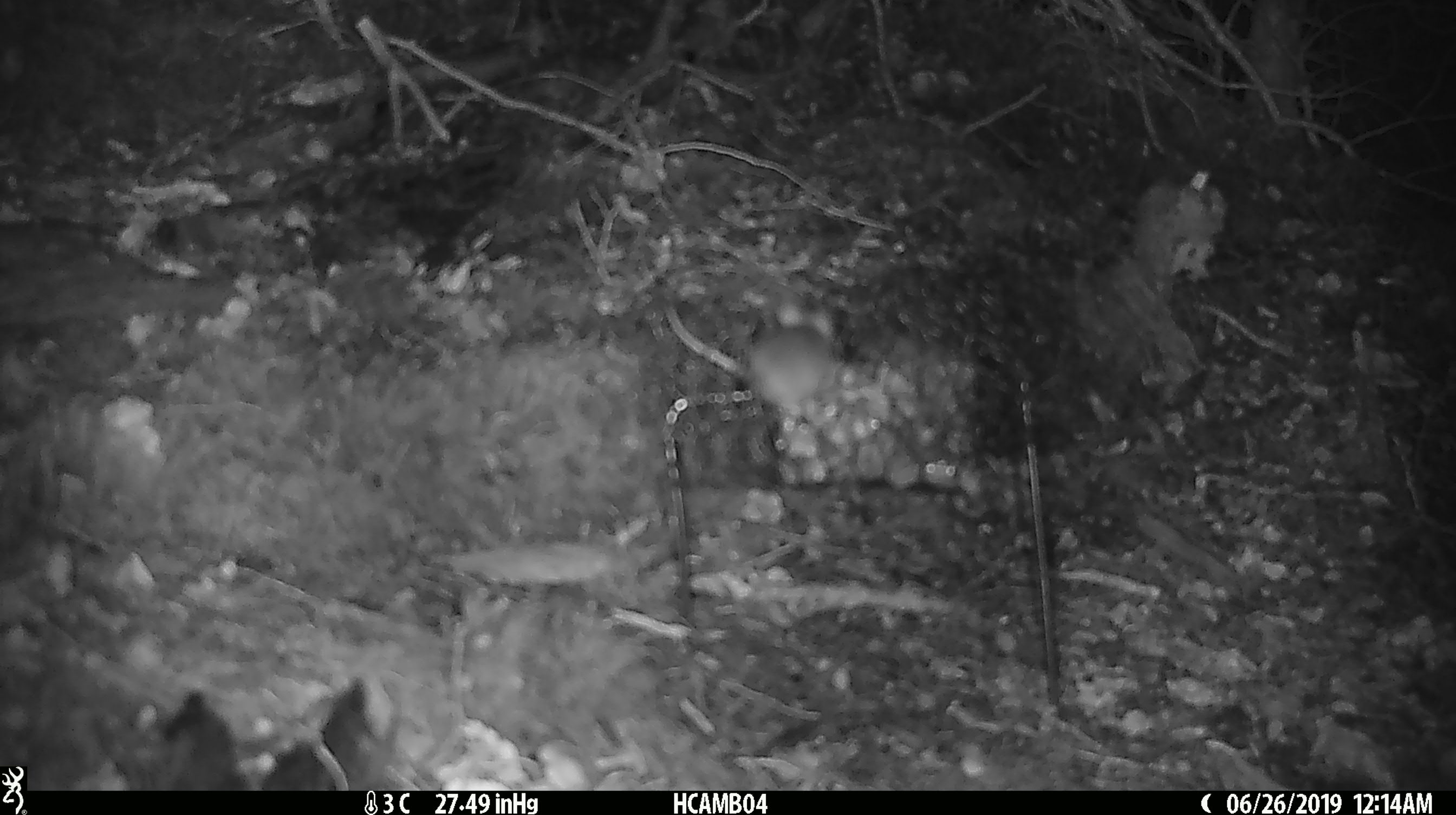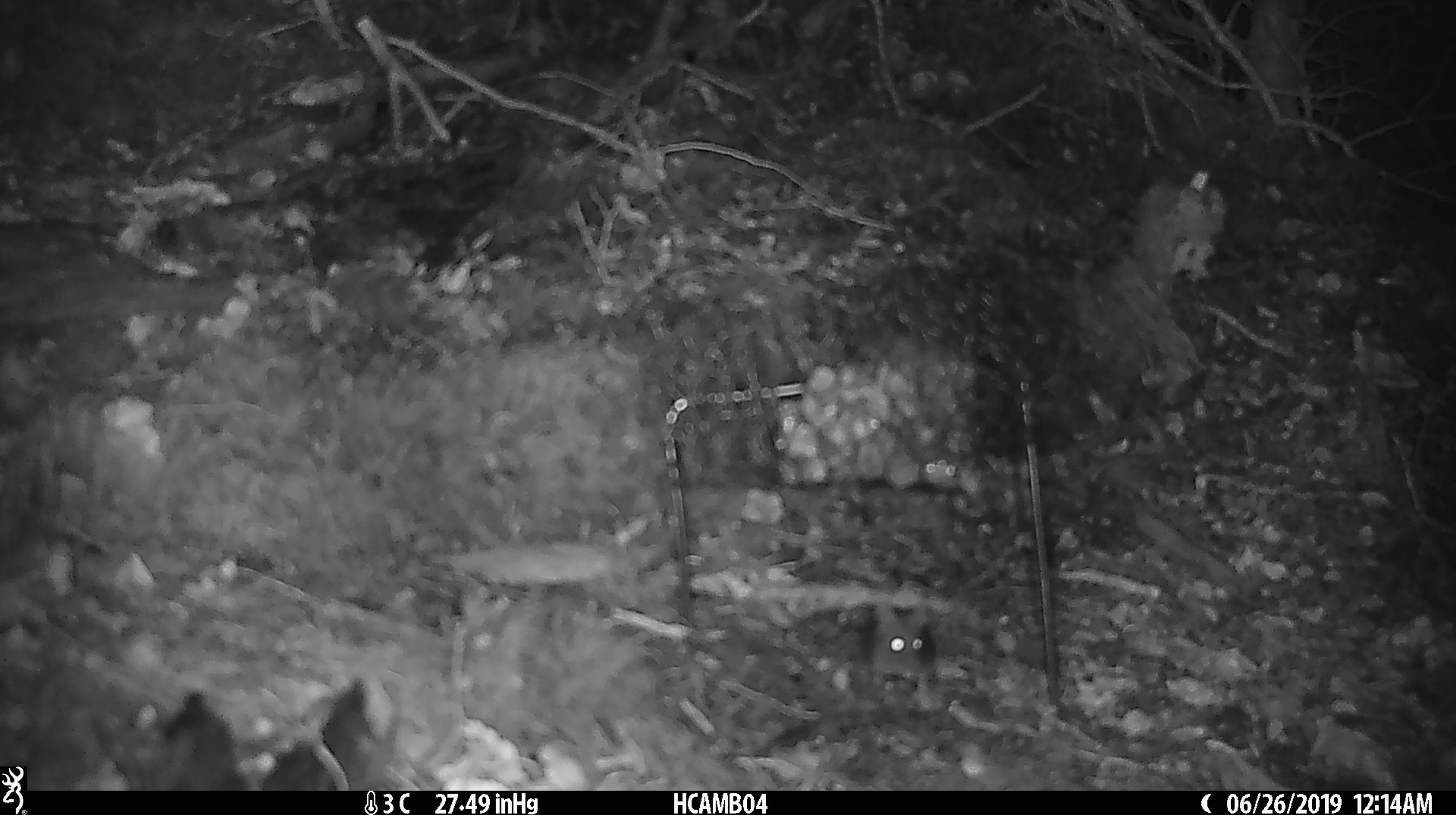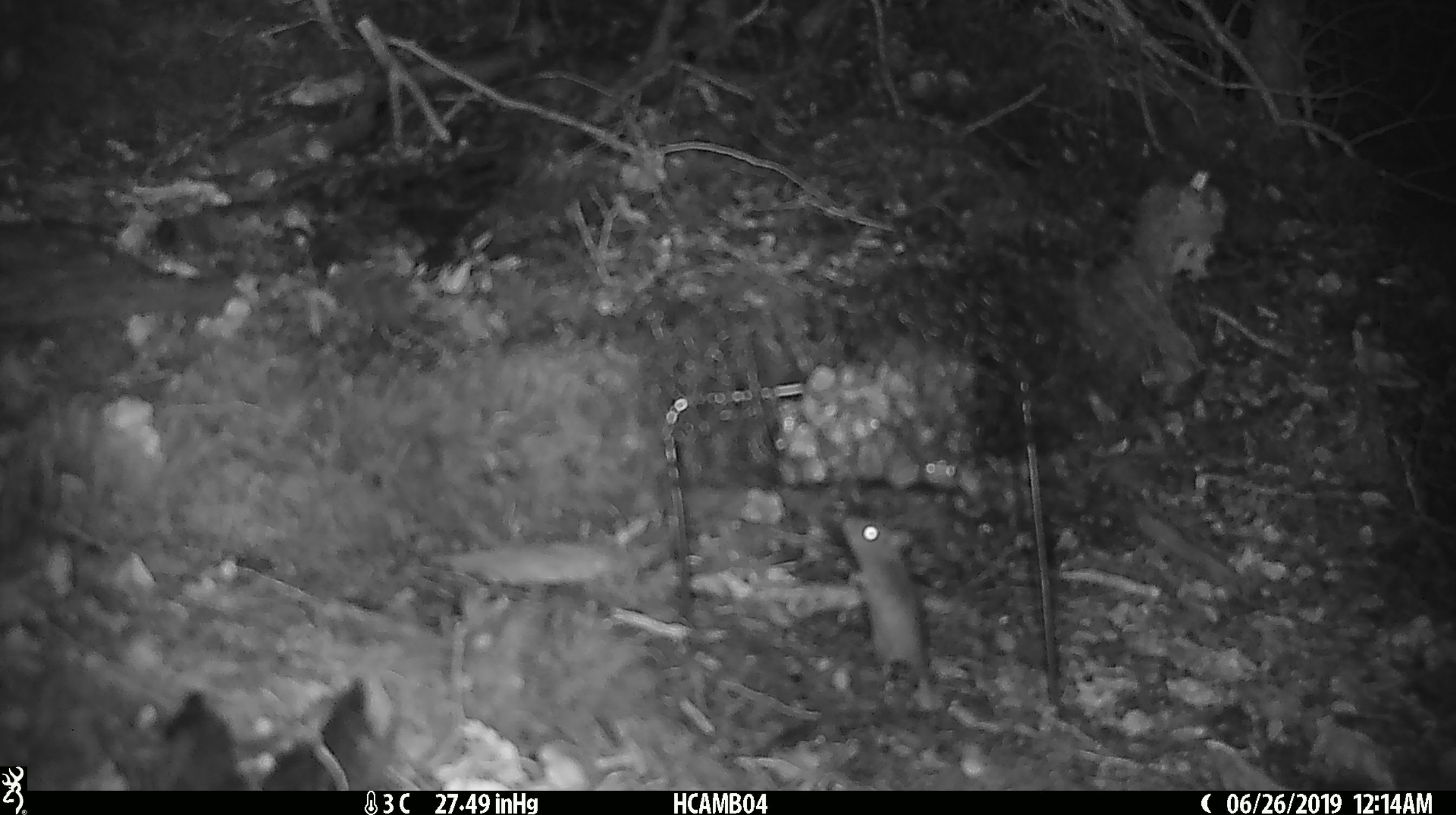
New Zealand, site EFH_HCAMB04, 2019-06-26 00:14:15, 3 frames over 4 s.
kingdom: Animalia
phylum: Chordata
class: Mammalia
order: Rodentia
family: Muridae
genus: Mus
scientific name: Mus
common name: mouse